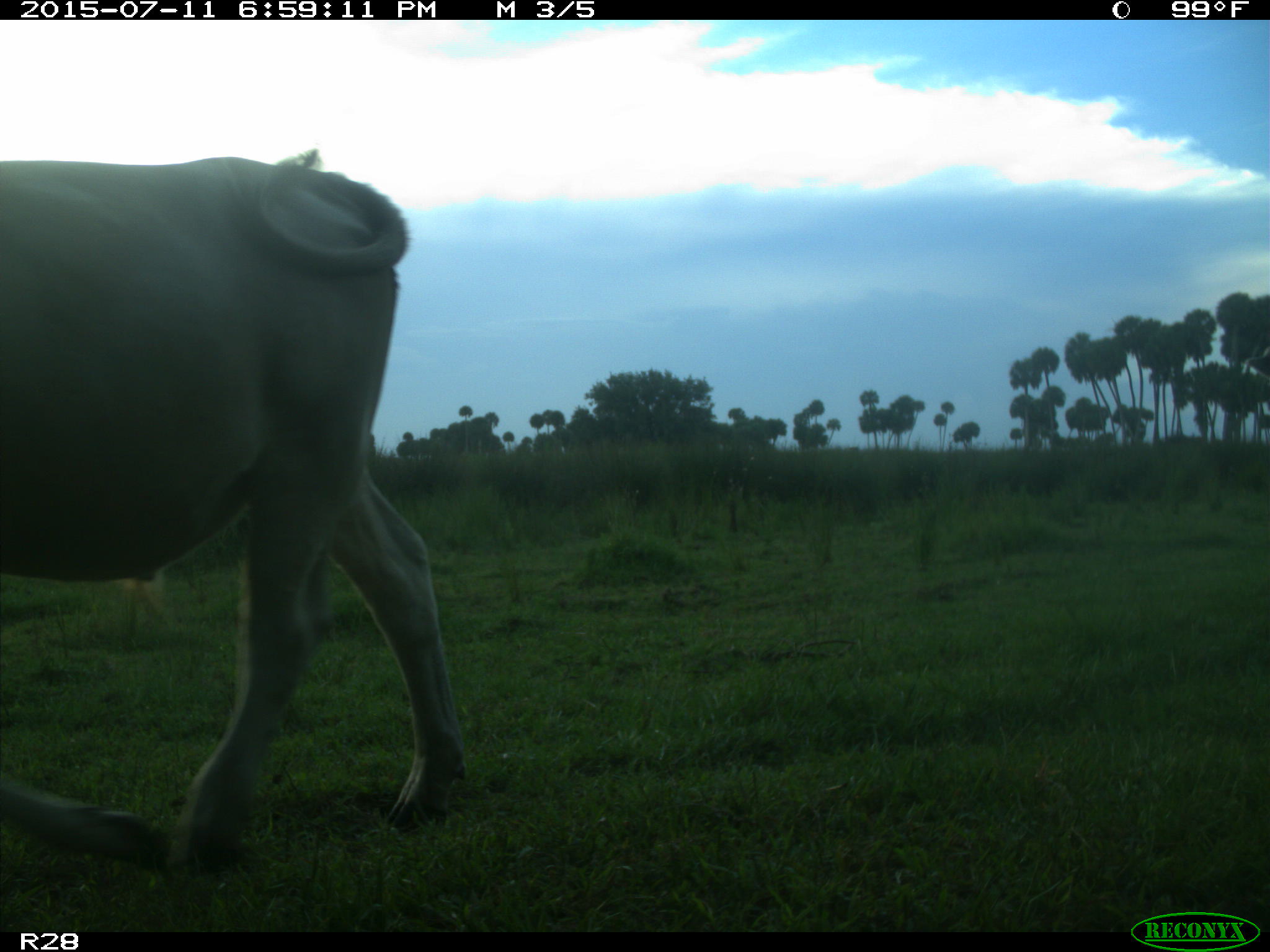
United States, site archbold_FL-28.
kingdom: Animalia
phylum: Chordata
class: Mammalia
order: Artiodactyla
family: Bovidae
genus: Bos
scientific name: Bos taurus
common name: domestic cow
Bos taurus (domestic cow).